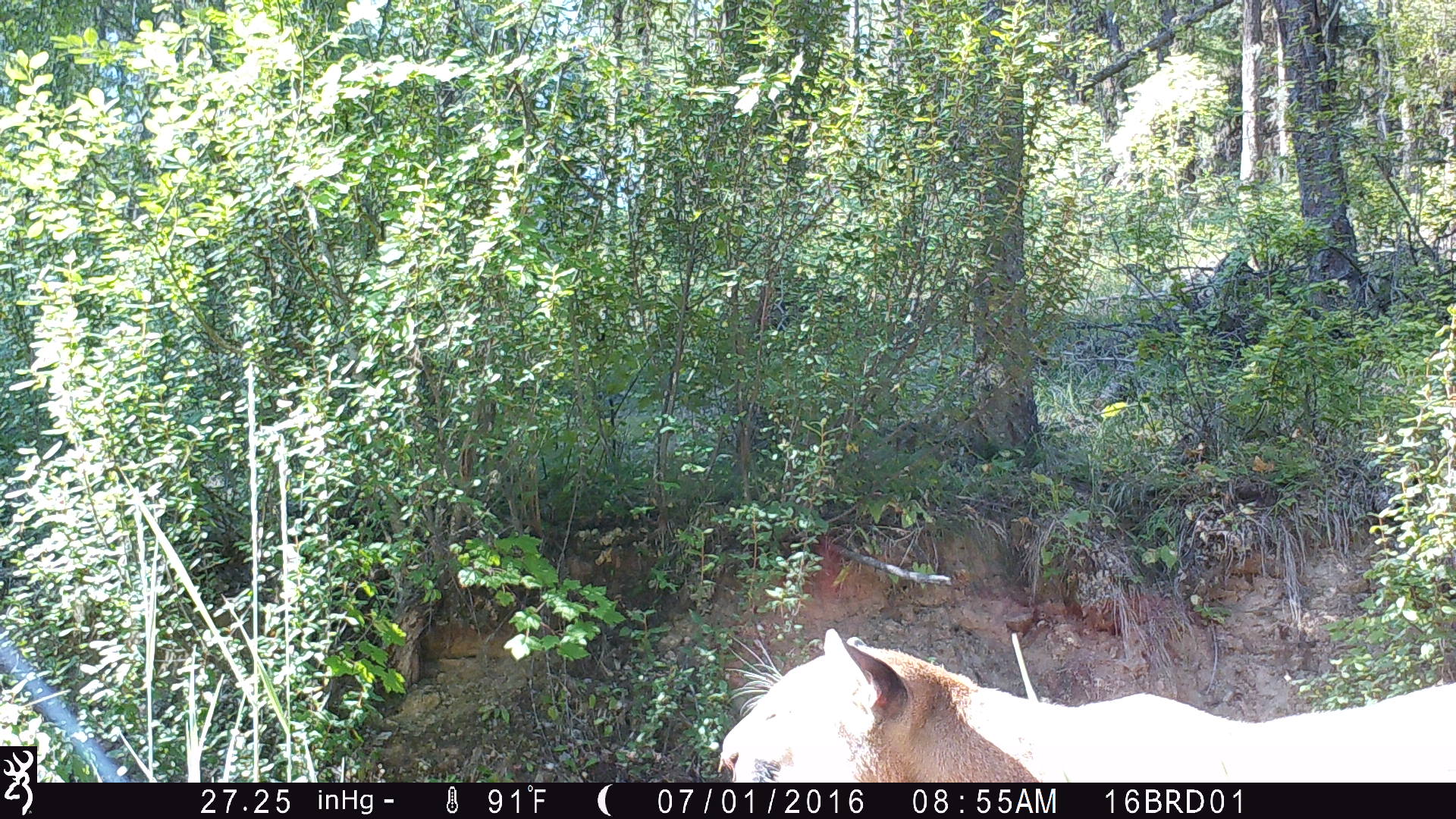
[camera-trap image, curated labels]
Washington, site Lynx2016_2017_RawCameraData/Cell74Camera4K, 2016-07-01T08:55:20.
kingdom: Animalia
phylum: Chordata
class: Mammalia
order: Carnivora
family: Felidae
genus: Puma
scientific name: Puma concolor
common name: mountain lion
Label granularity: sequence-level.